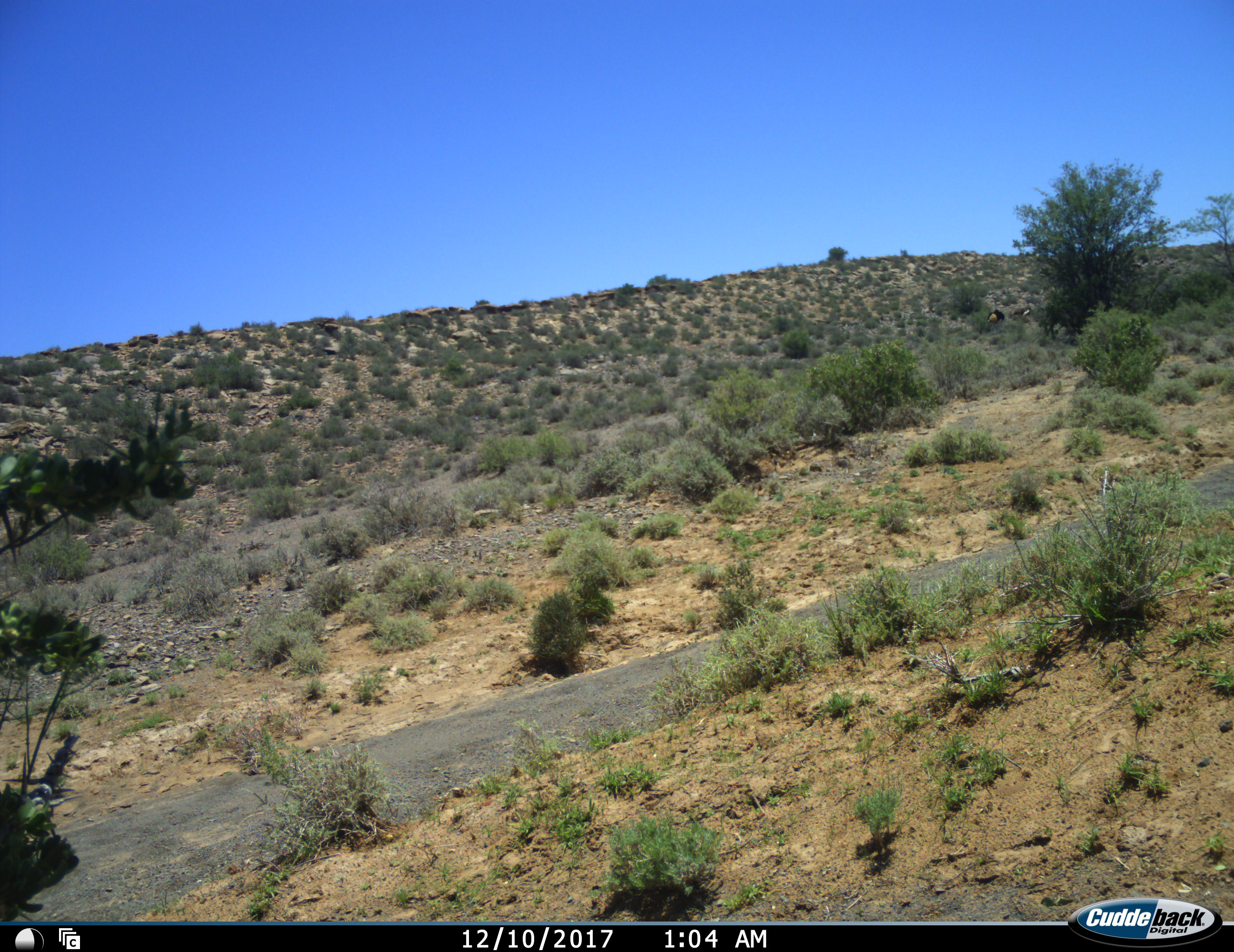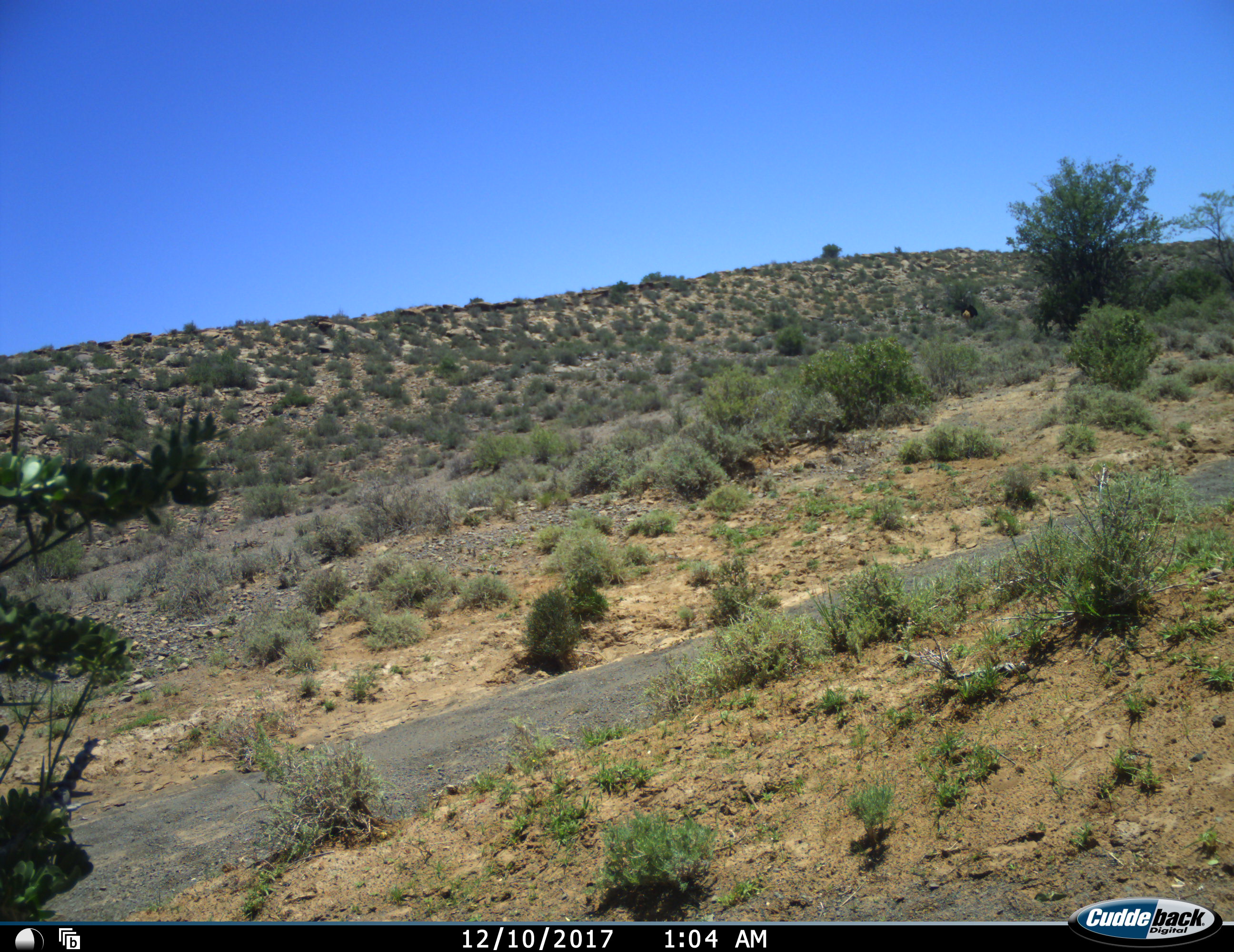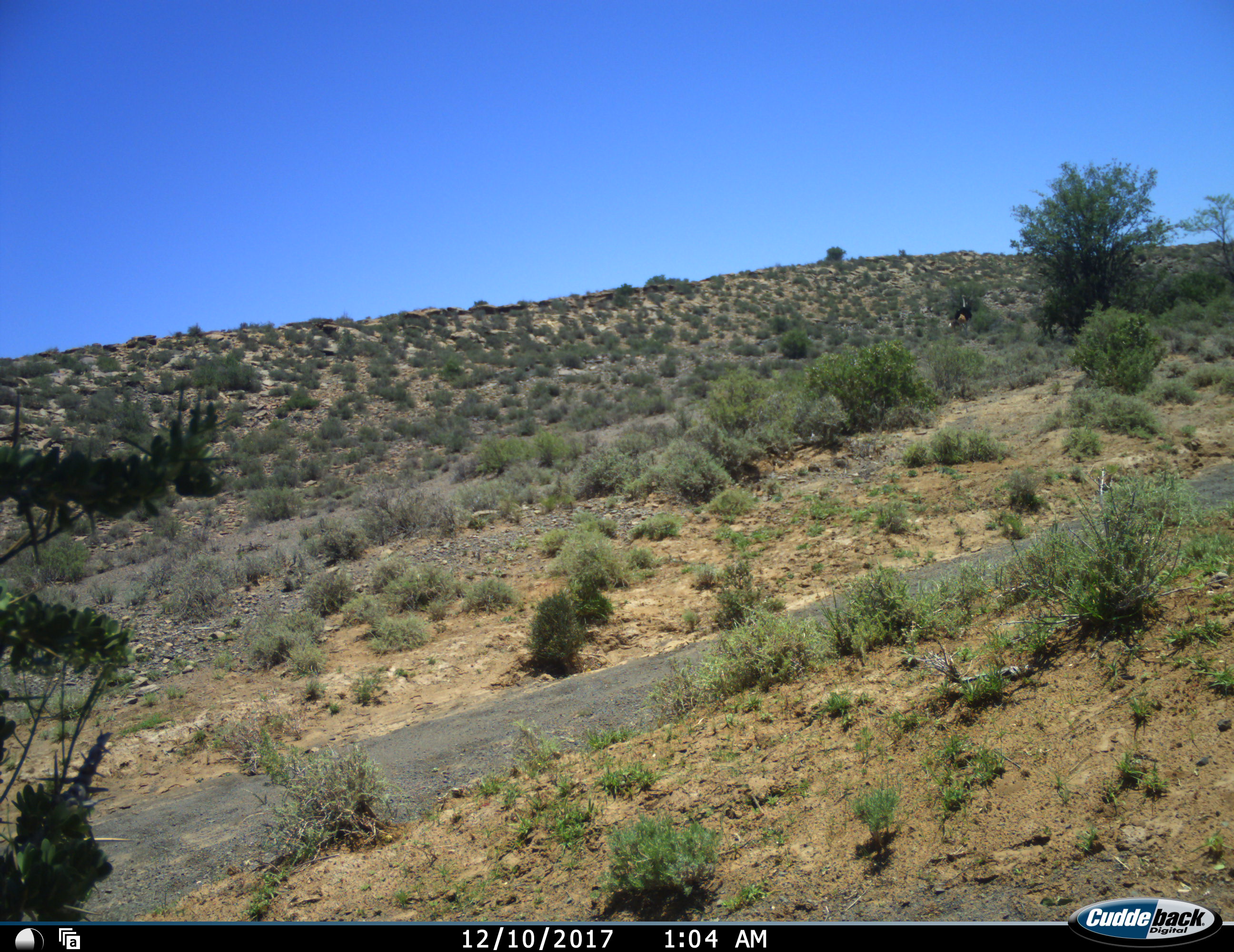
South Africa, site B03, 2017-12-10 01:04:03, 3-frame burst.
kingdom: Animalia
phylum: Chordata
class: Aves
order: Struthioniformes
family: Struthionidae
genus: Struthio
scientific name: Struthio camelus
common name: ostrich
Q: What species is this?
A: Ostrich (Struthio camelus).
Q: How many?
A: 2.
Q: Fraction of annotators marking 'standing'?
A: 25%.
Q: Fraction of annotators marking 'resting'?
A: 0%.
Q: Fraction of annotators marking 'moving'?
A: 75%.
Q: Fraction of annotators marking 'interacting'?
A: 0%.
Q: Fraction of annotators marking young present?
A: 25%.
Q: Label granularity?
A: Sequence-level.